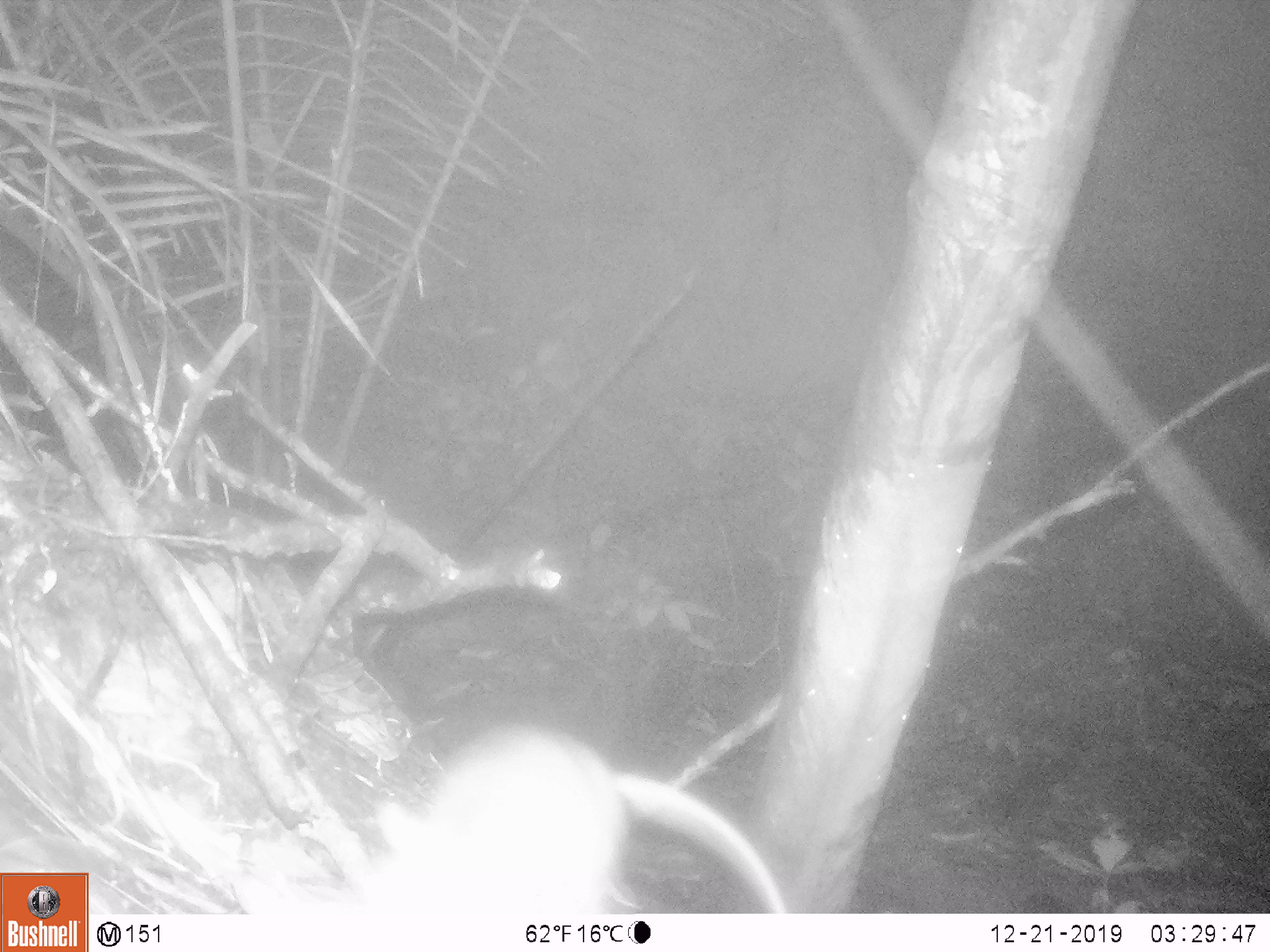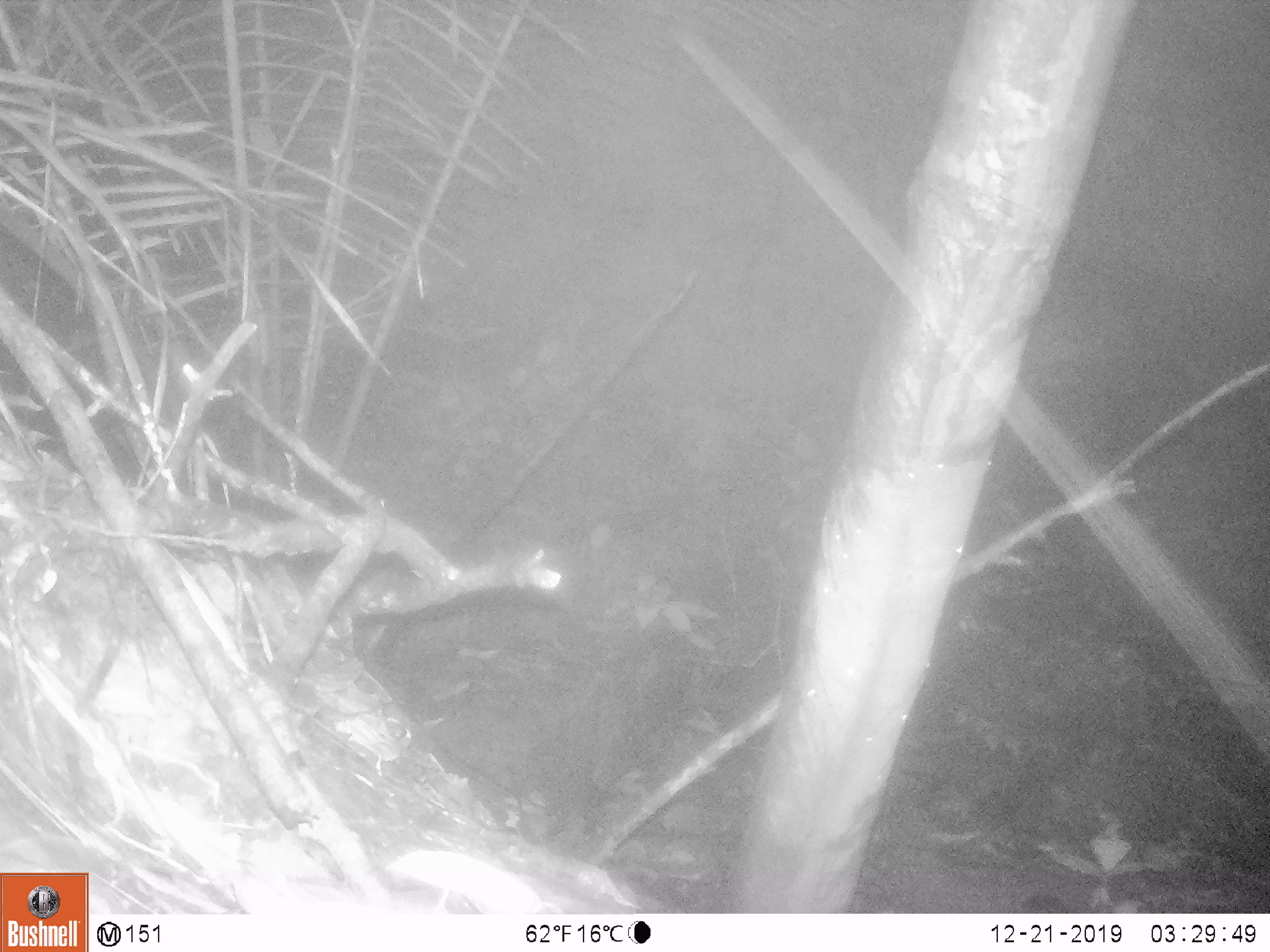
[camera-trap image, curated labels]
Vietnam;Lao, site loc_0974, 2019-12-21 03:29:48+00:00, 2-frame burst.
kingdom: Animalia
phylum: Chordata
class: Mammalia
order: Rodentia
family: Muridae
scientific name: Muridae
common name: old-world mice and rats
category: unidentified murid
Unidentified murid (old-world mice and rats) (Muridae). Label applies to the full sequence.